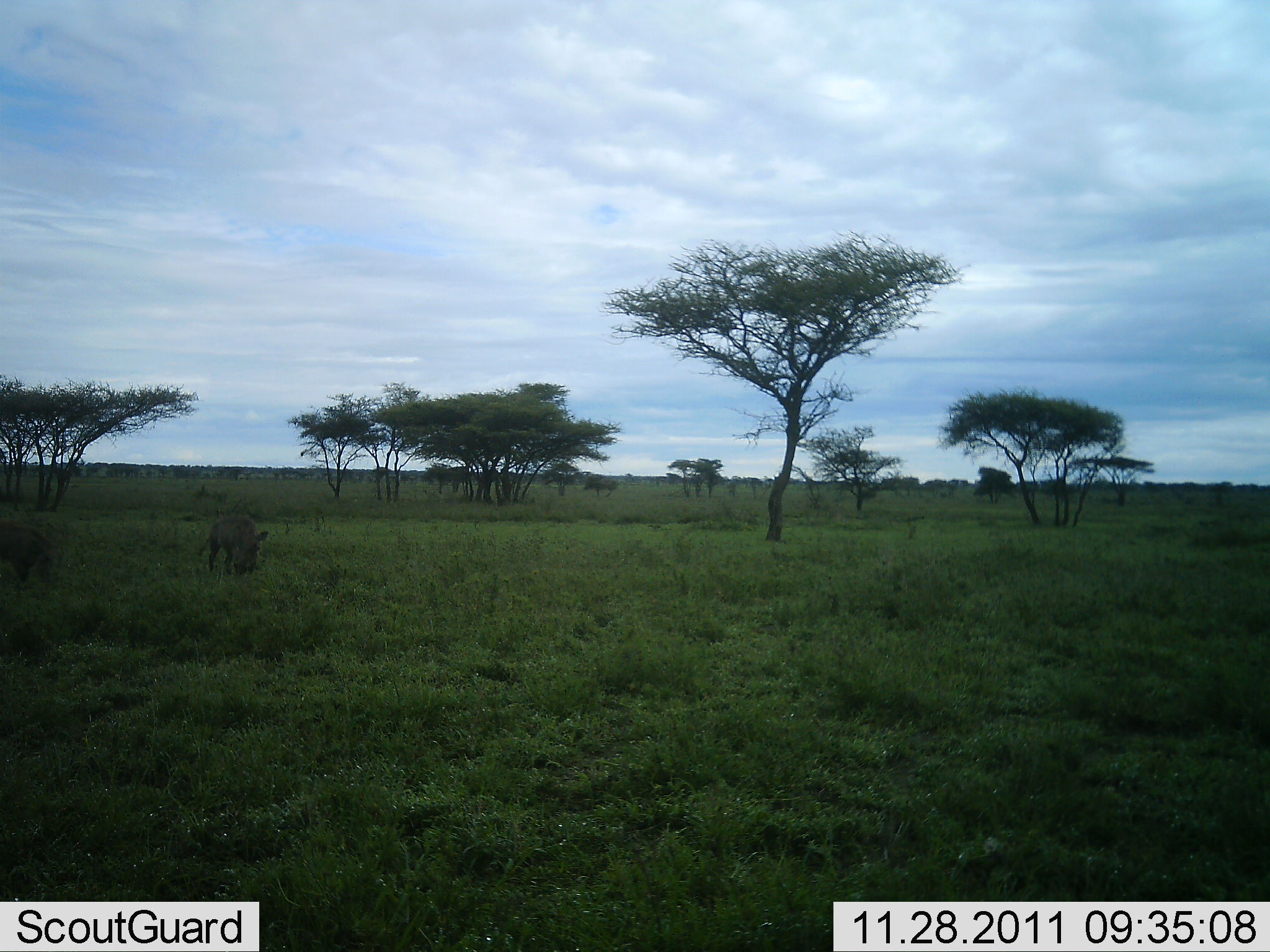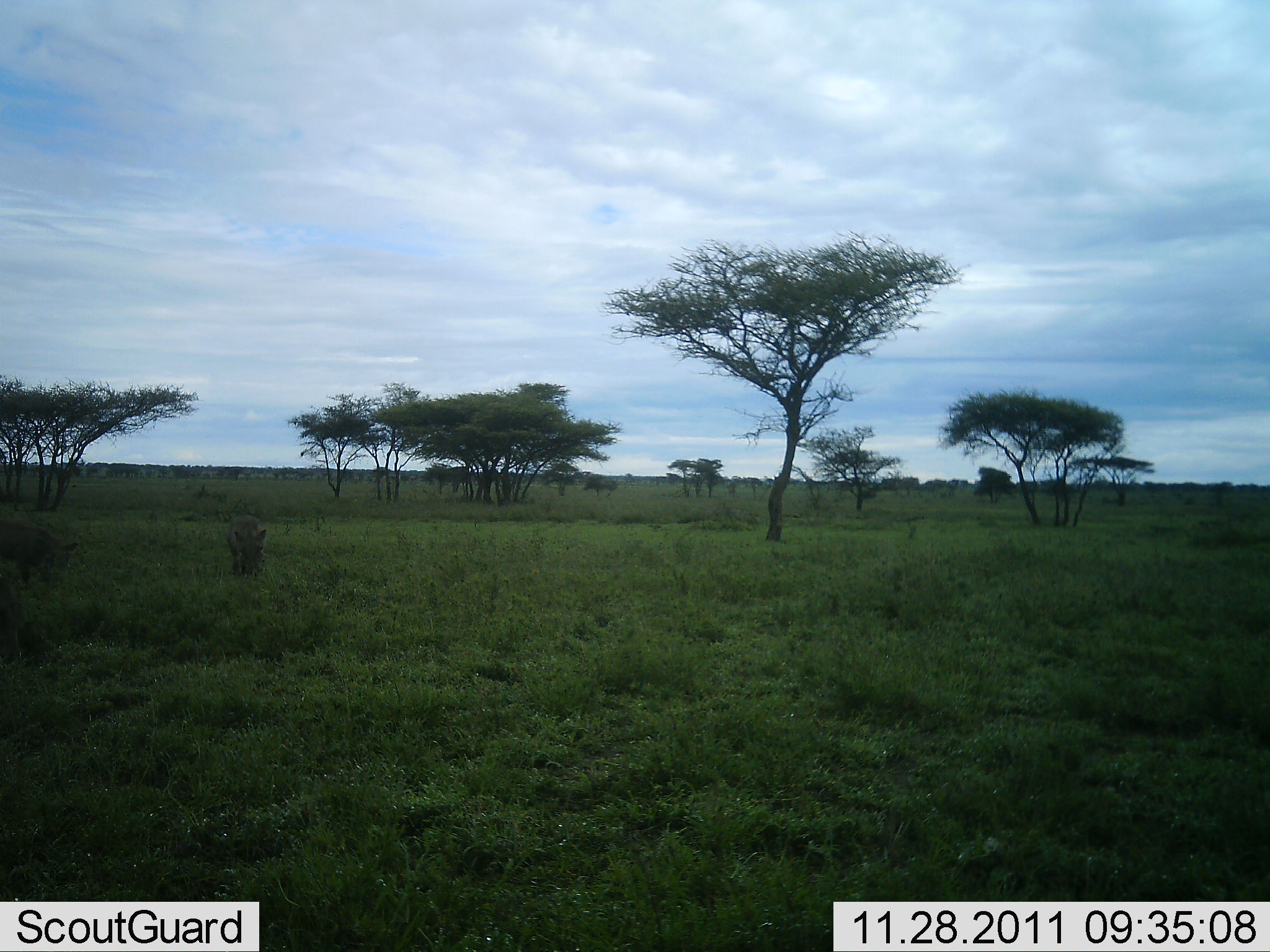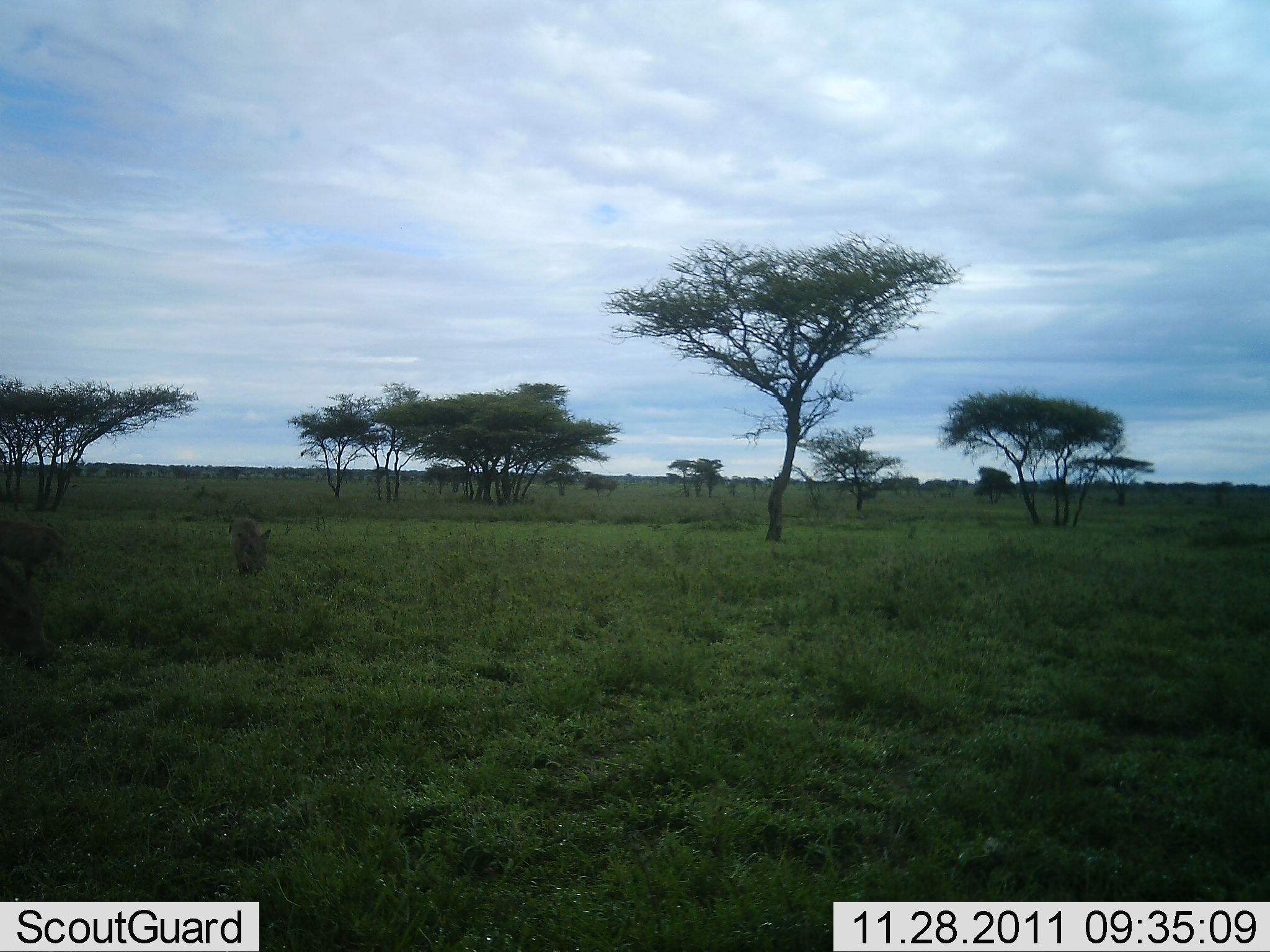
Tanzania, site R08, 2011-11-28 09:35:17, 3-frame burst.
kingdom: Animalia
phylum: Chordata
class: Mammalia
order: Artiodactyla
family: Suidae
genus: Phacochoerus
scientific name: Phacochoerus africanus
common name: warthog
Warthog (Phacochoerus africanus), count 3. Behavior (volunteer vote fractions): standing 7%, resting 0%, moving 29%, interacting 0%. Young present (vote fraction): 0%. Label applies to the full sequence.